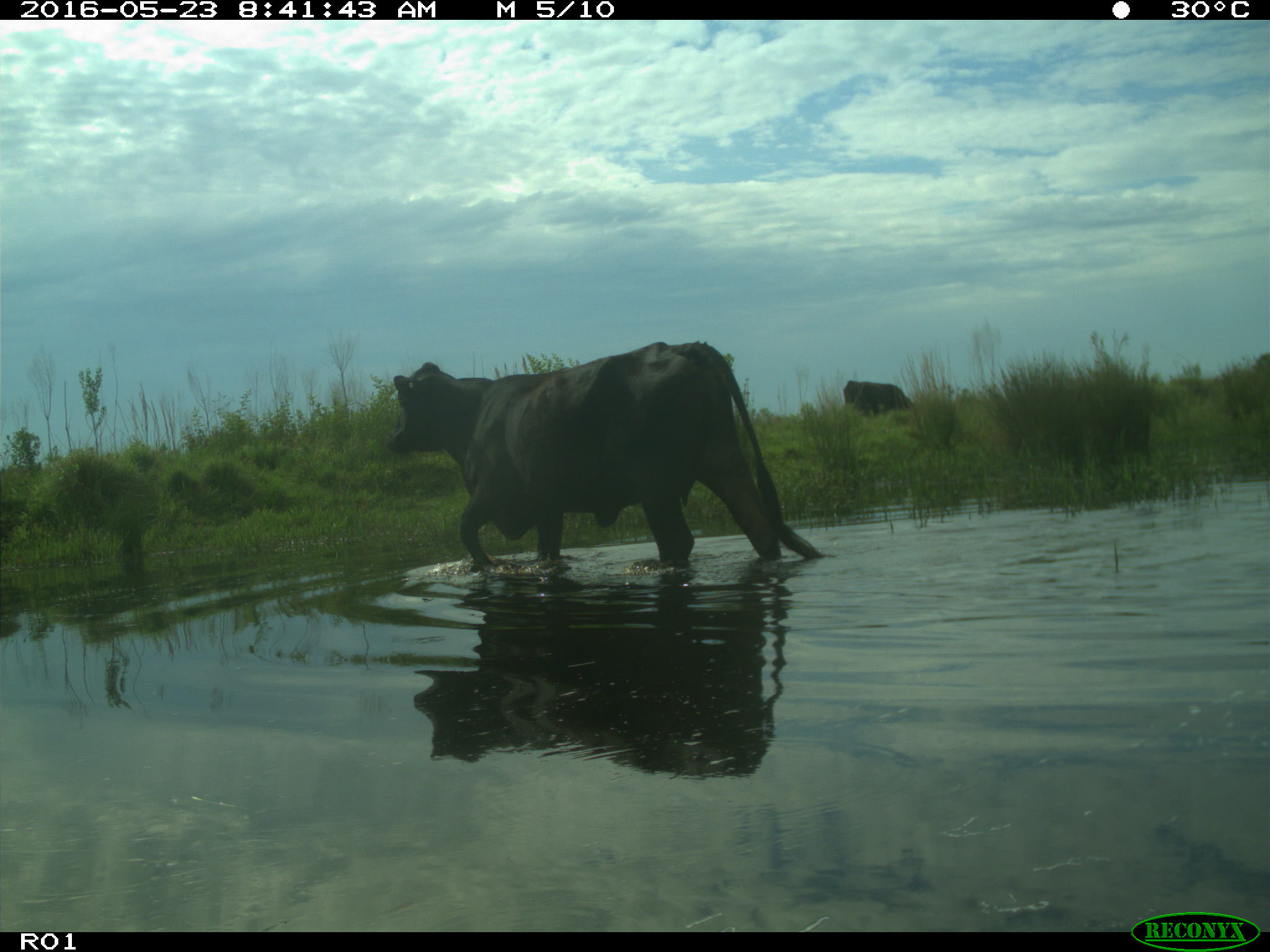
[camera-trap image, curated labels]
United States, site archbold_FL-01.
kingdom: Animalia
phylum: Chordata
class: Mammalia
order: Artiodactyla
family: Bovidae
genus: Bos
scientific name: Bos taurus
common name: domestic cow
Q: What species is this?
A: Bos taurus (domestic cow).